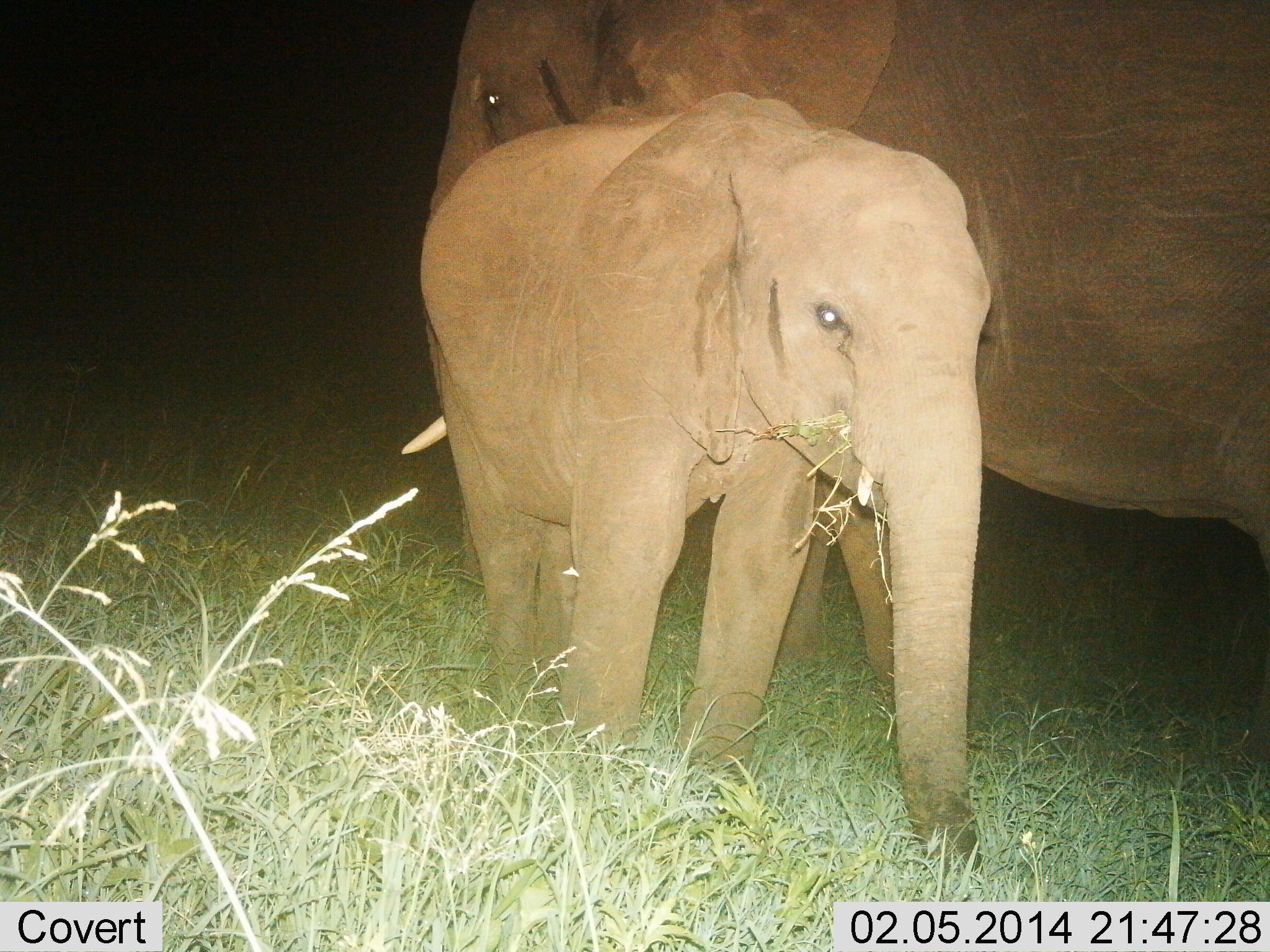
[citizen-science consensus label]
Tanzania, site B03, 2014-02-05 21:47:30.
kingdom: Animalia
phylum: Chordata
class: Mammalia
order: Proboscidea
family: Elephantidae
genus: Loxodonta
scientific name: Loxodonta africana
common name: african bush elephant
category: elephant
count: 2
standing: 60%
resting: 0%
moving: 0%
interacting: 0%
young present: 90%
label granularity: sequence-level